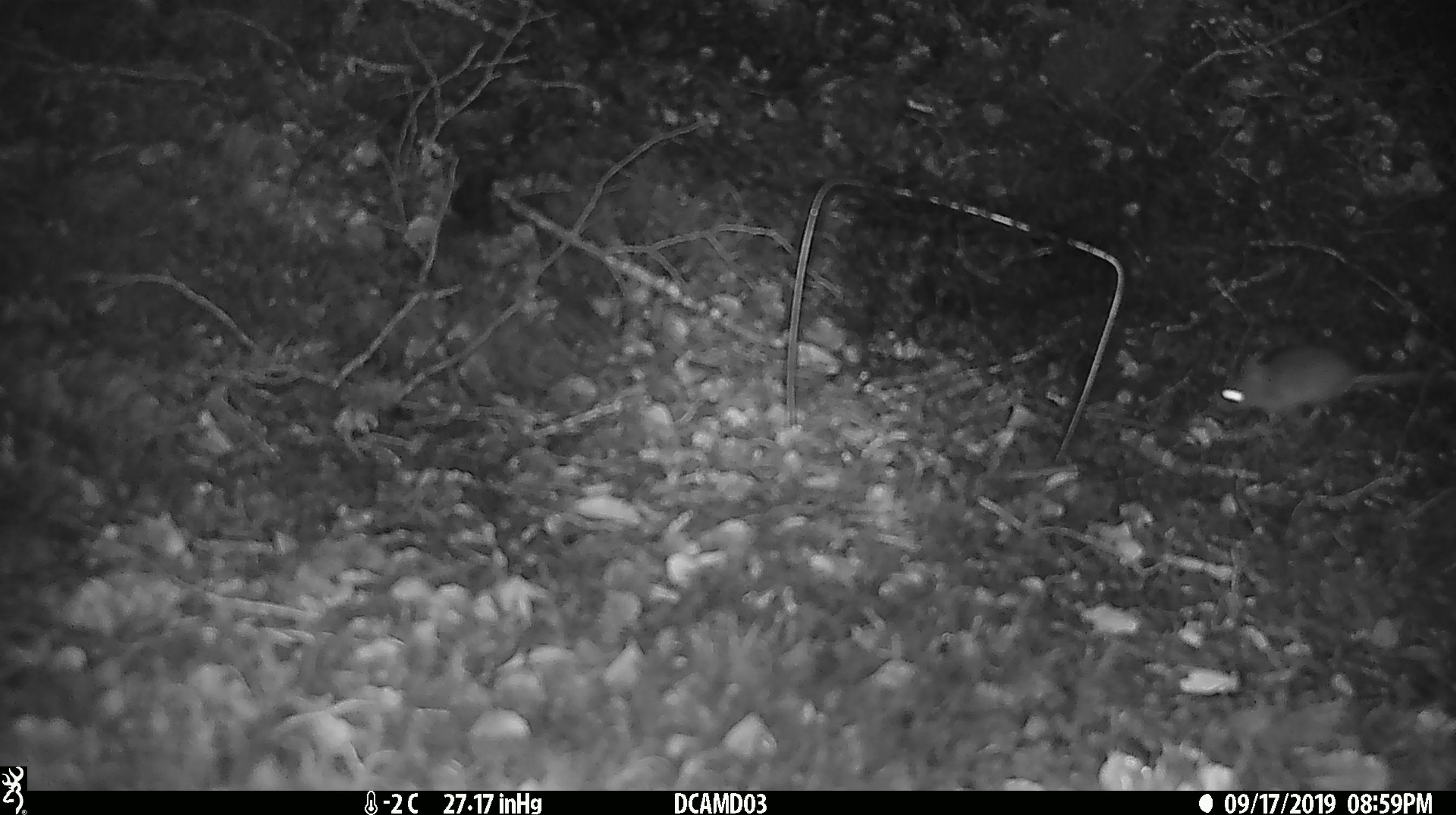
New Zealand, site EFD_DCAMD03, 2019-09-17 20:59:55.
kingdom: Animalia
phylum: Chordata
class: Mammalia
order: Rodentia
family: Muridae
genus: Mus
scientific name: Mus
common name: mouse